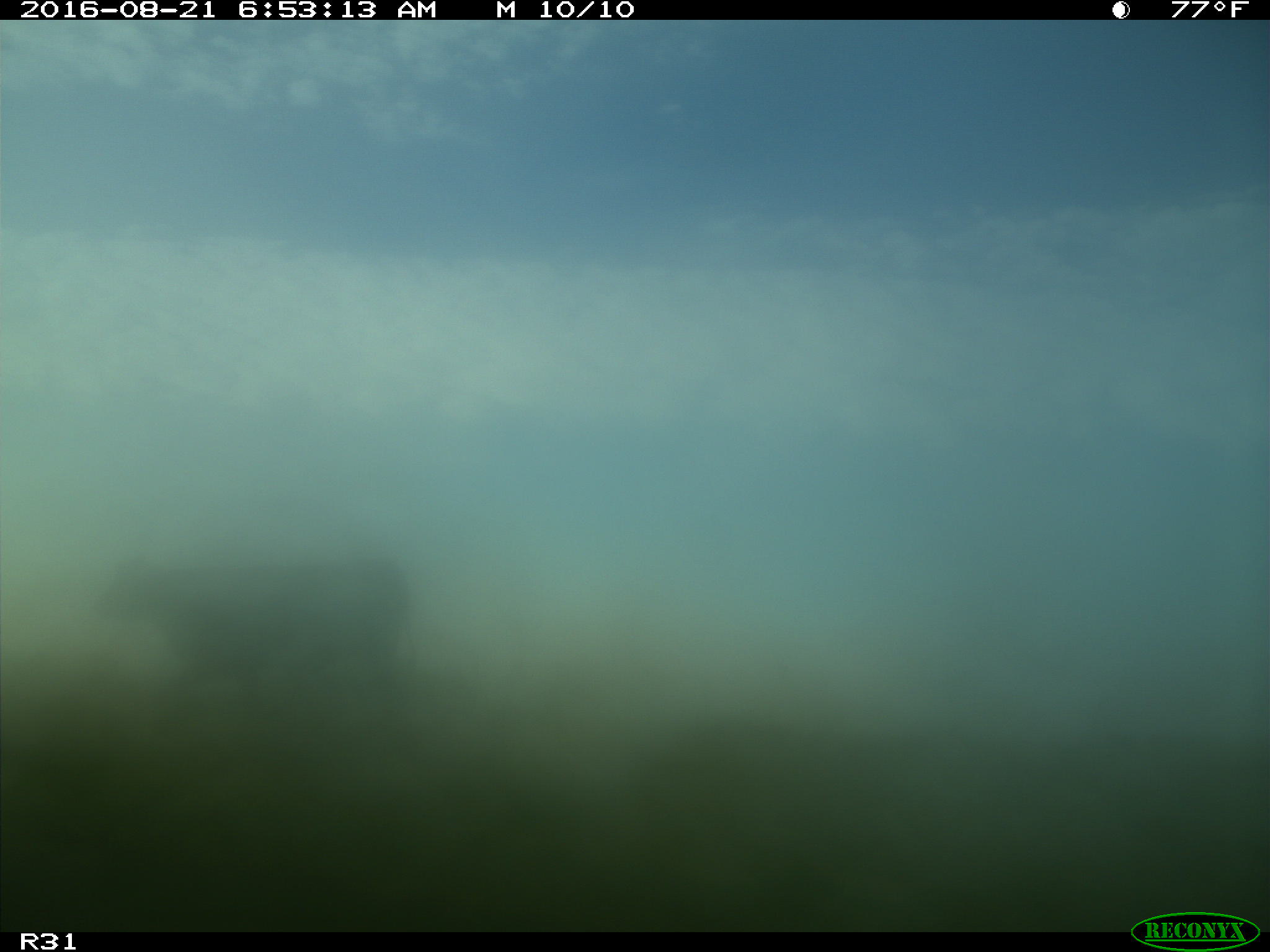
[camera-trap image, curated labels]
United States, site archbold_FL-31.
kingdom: Animalia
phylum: Chordata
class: Mammalia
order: Artiodactyla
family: Bovidae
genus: Bos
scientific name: Bos taurus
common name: domestic cow